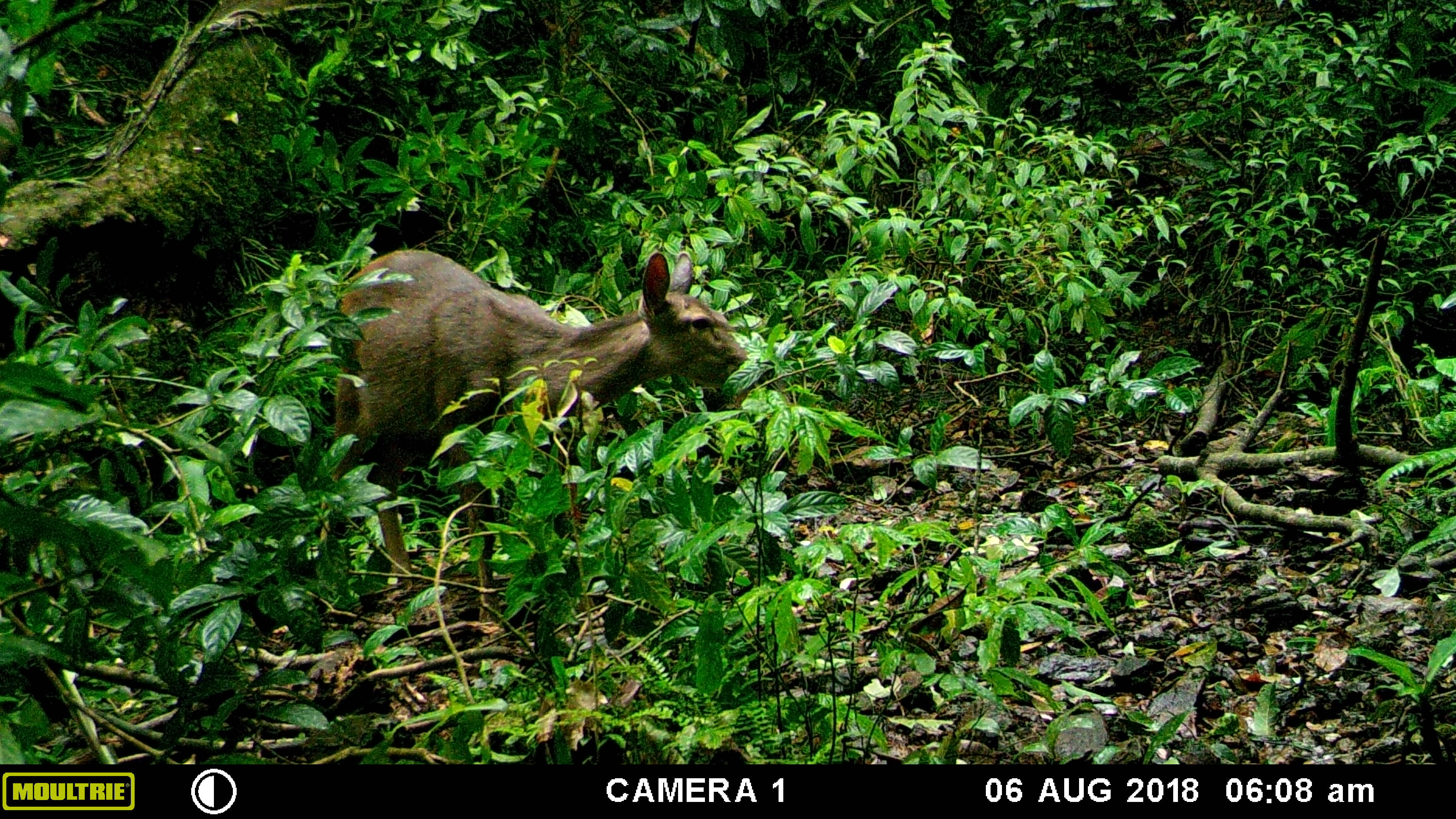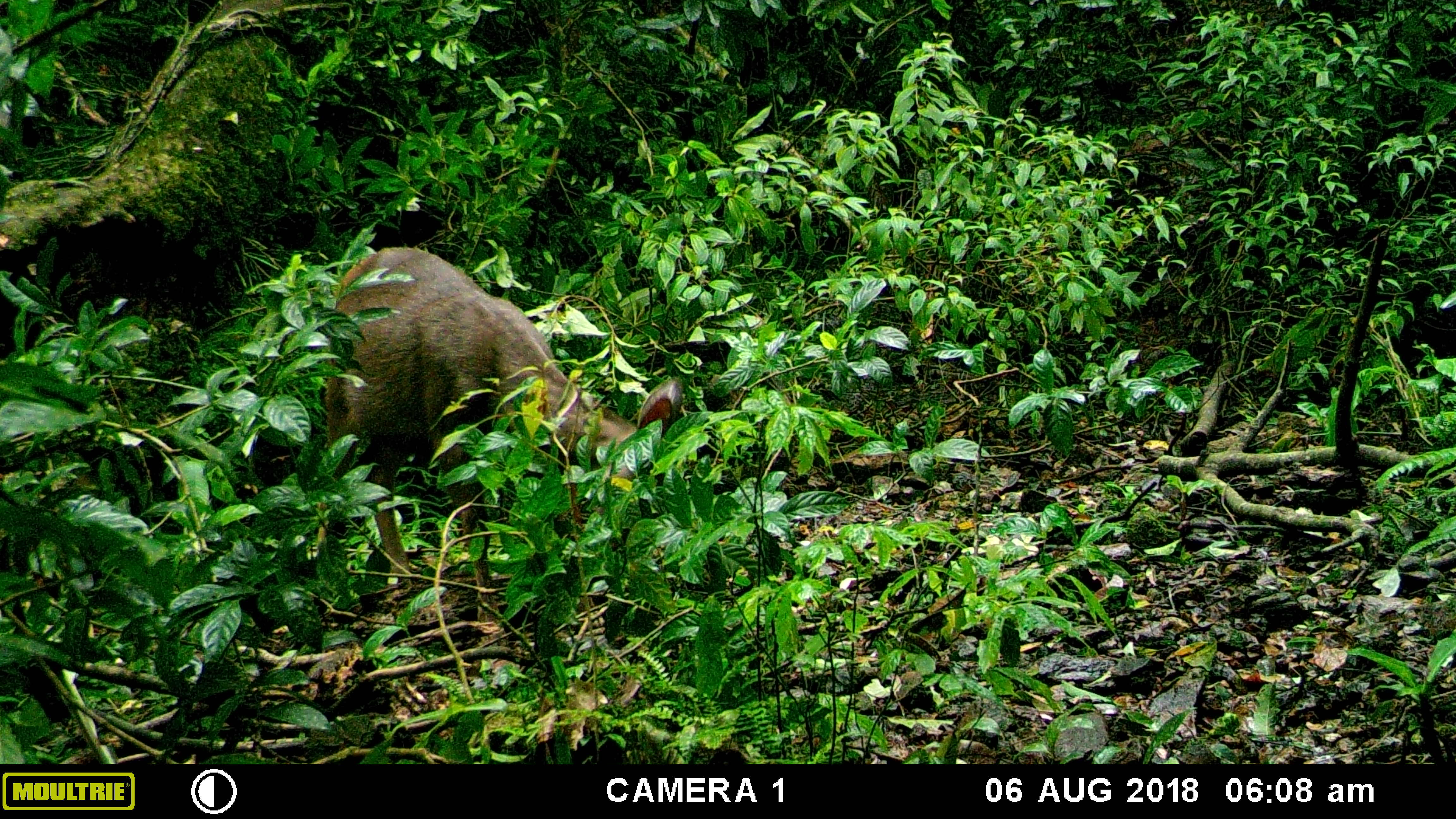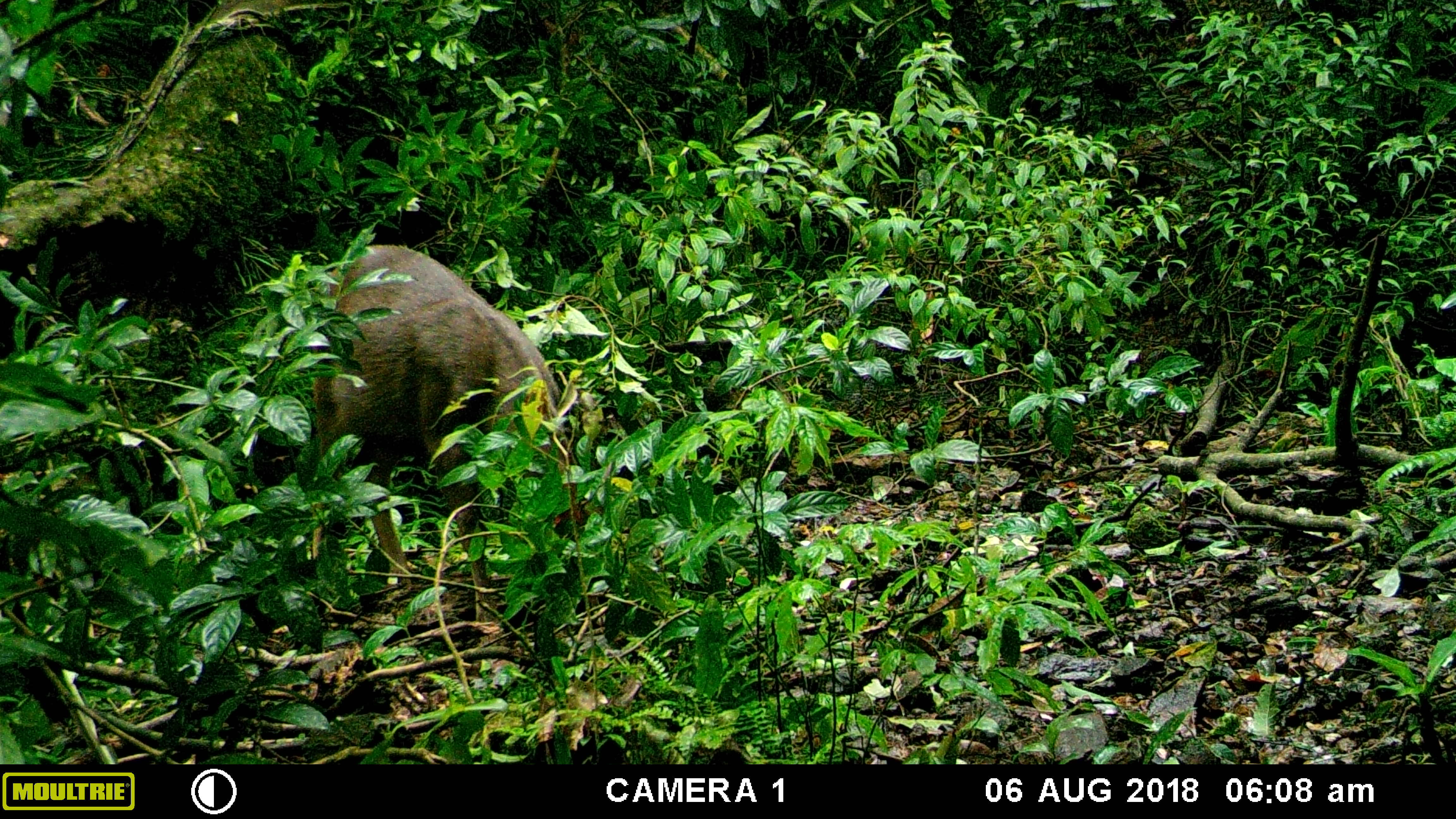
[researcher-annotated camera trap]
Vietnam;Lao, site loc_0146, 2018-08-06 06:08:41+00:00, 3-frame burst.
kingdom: Animalia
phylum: Chordata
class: Mammalia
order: Artiodactyla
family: Cervidae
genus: Rusa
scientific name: Rusa unicolor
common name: sambar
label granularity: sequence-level